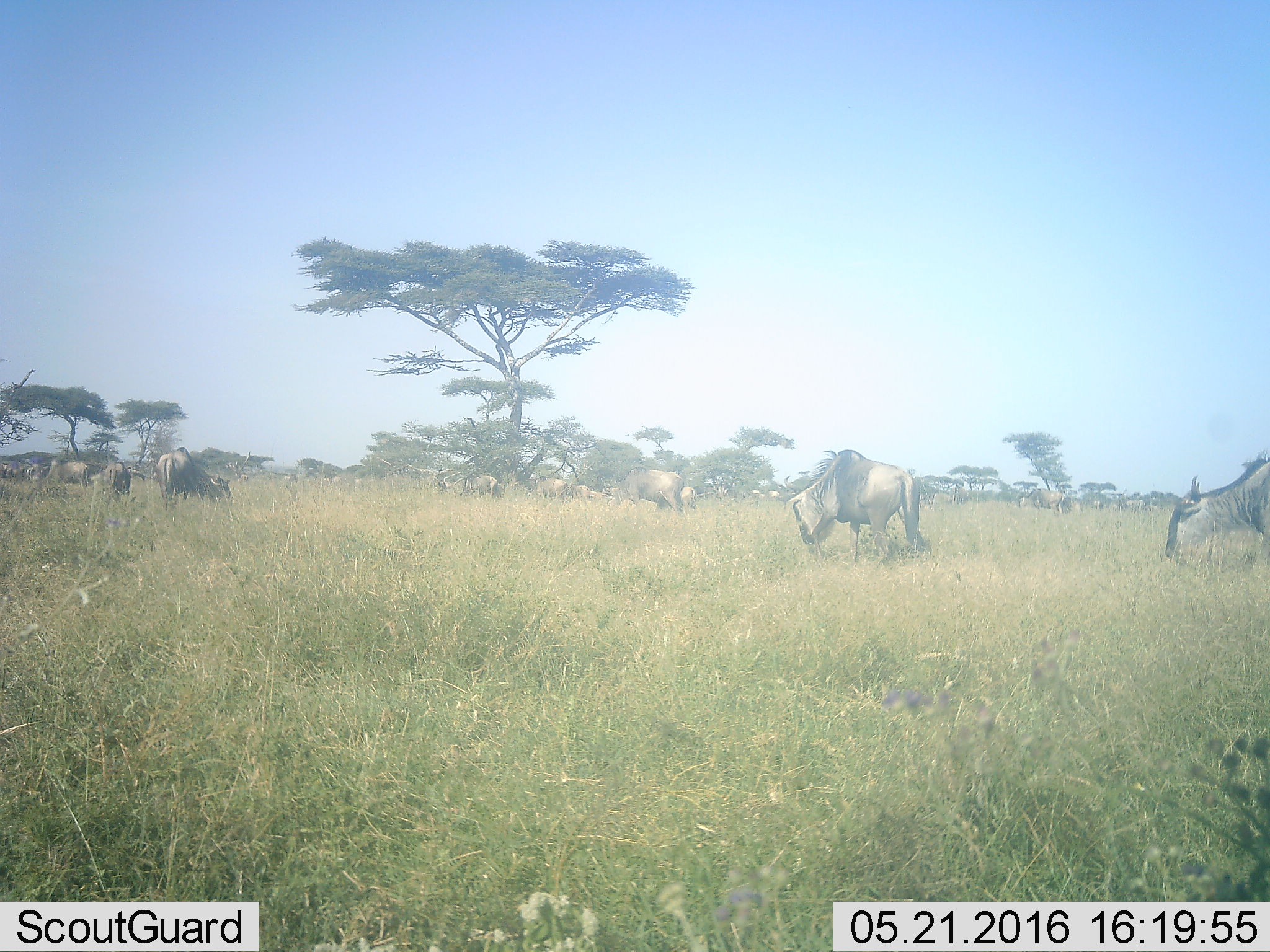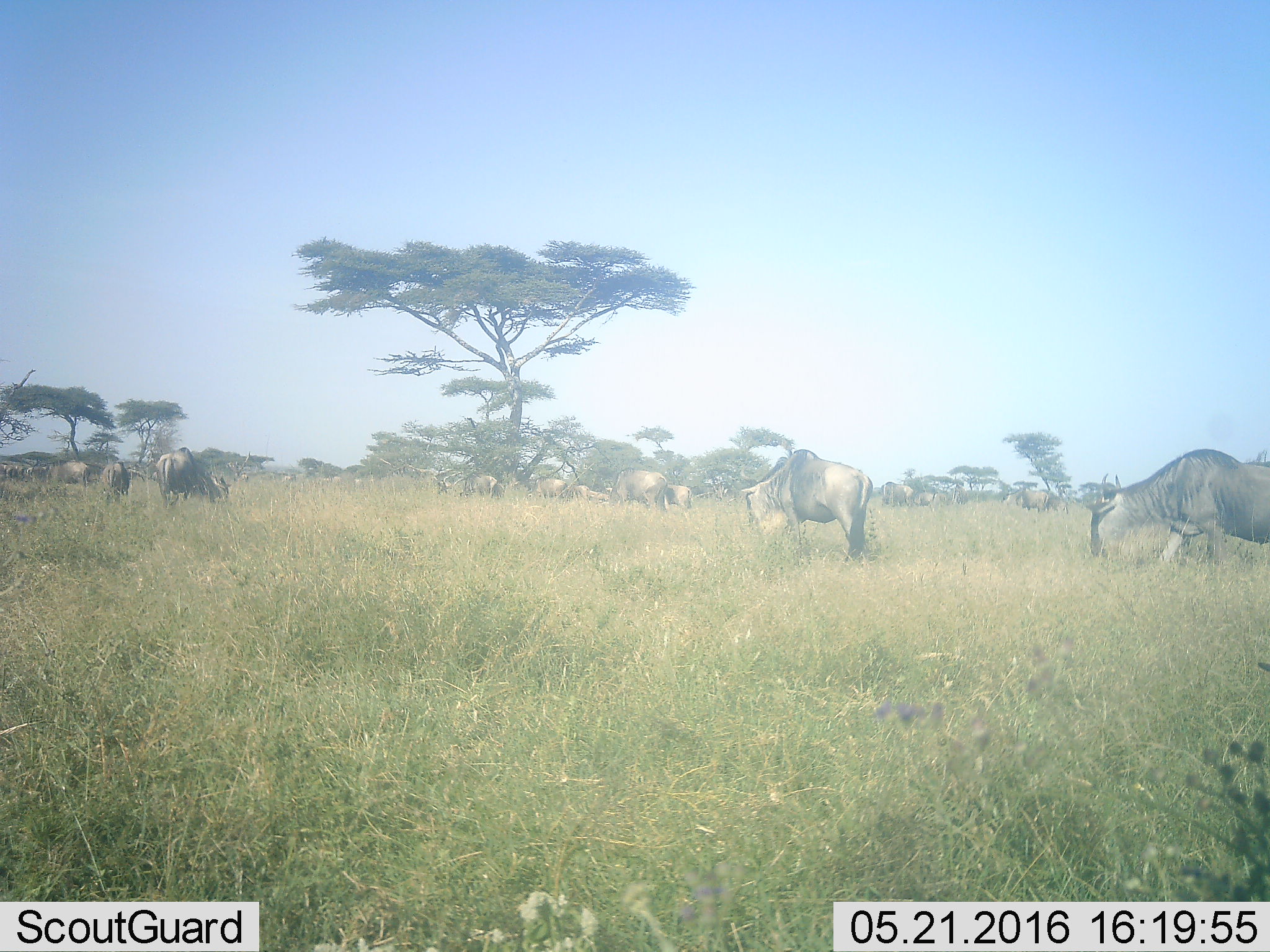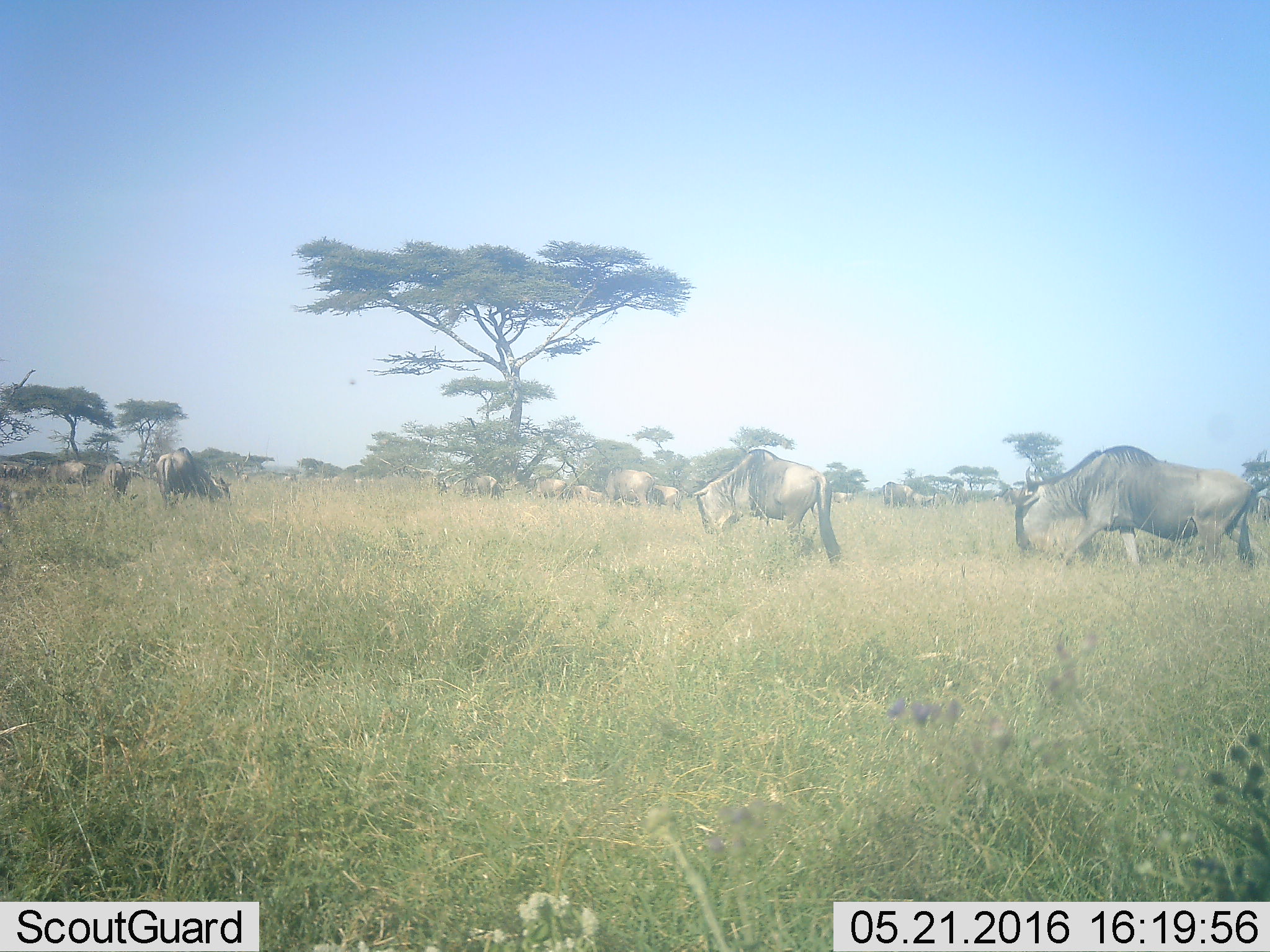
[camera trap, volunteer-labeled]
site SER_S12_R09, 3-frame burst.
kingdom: Animalia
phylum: Chordata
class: Mammalia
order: Artiodactyla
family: Bovidae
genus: Connochaetes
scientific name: Connochaetes taurinus taurinus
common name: blue wildebeest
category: wildebeestblue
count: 11-50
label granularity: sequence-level